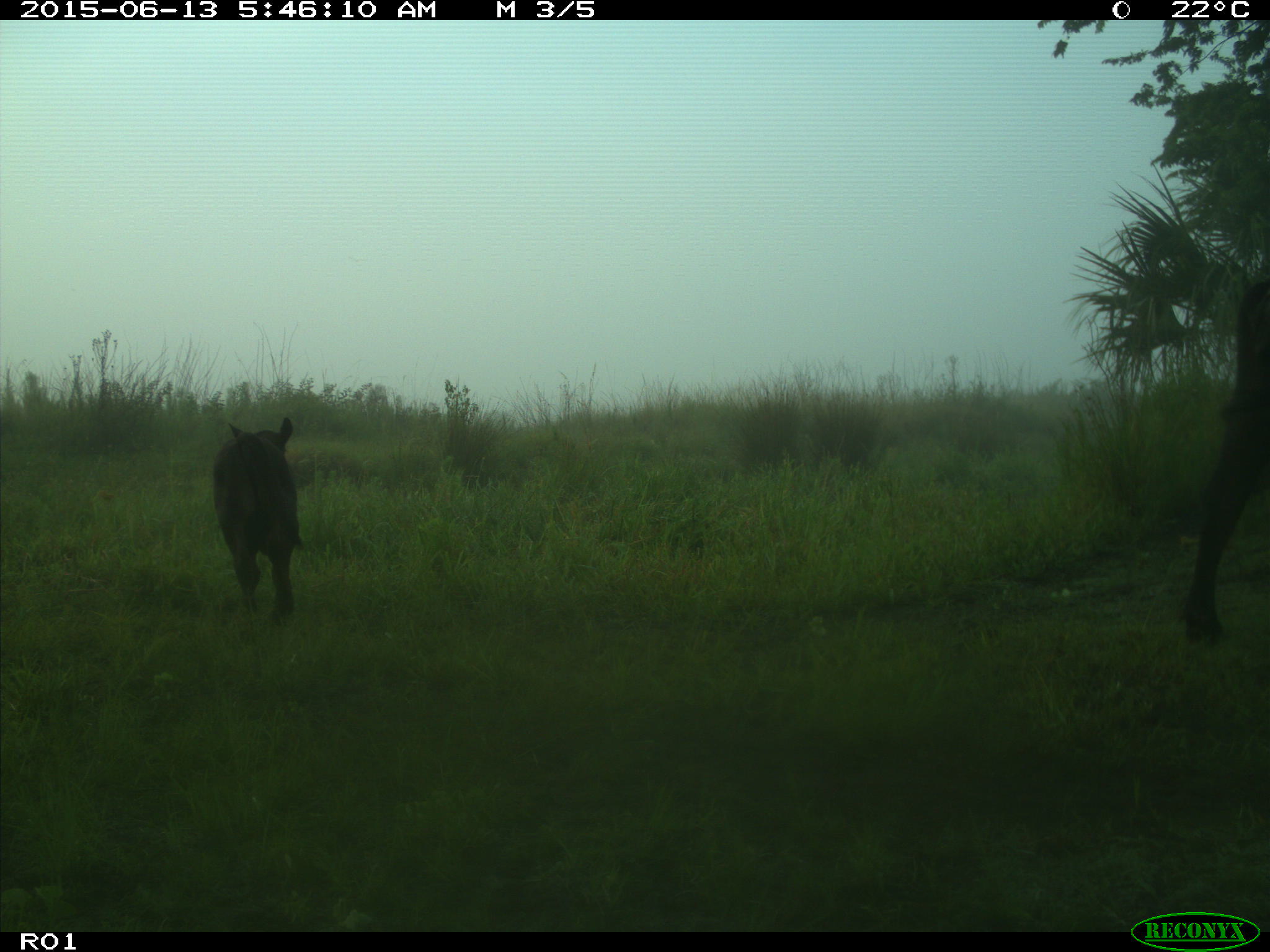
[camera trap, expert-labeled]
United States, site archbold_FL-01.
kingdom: Animalia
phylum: Chordata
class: Mammalia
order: Artiodactyla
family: Bovidae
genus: Bos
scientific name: Bos taurus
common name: domestic cow